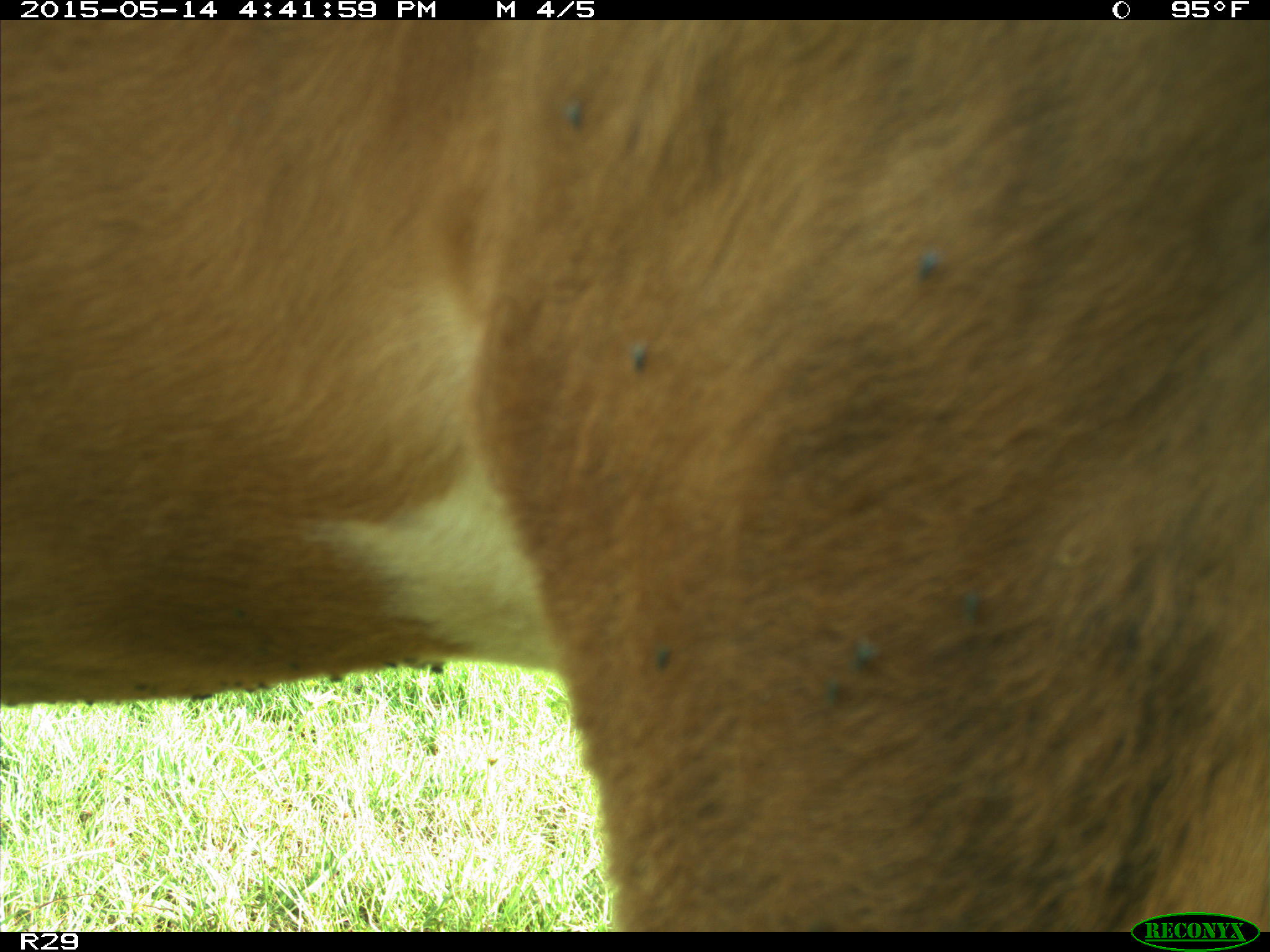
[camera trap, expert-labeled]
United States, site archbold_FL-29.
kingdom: Animalia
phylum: Chordata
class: Mammalia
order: Artiodactyla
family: Bovidae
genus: Bos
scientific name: Bos taurus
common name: domestic cow